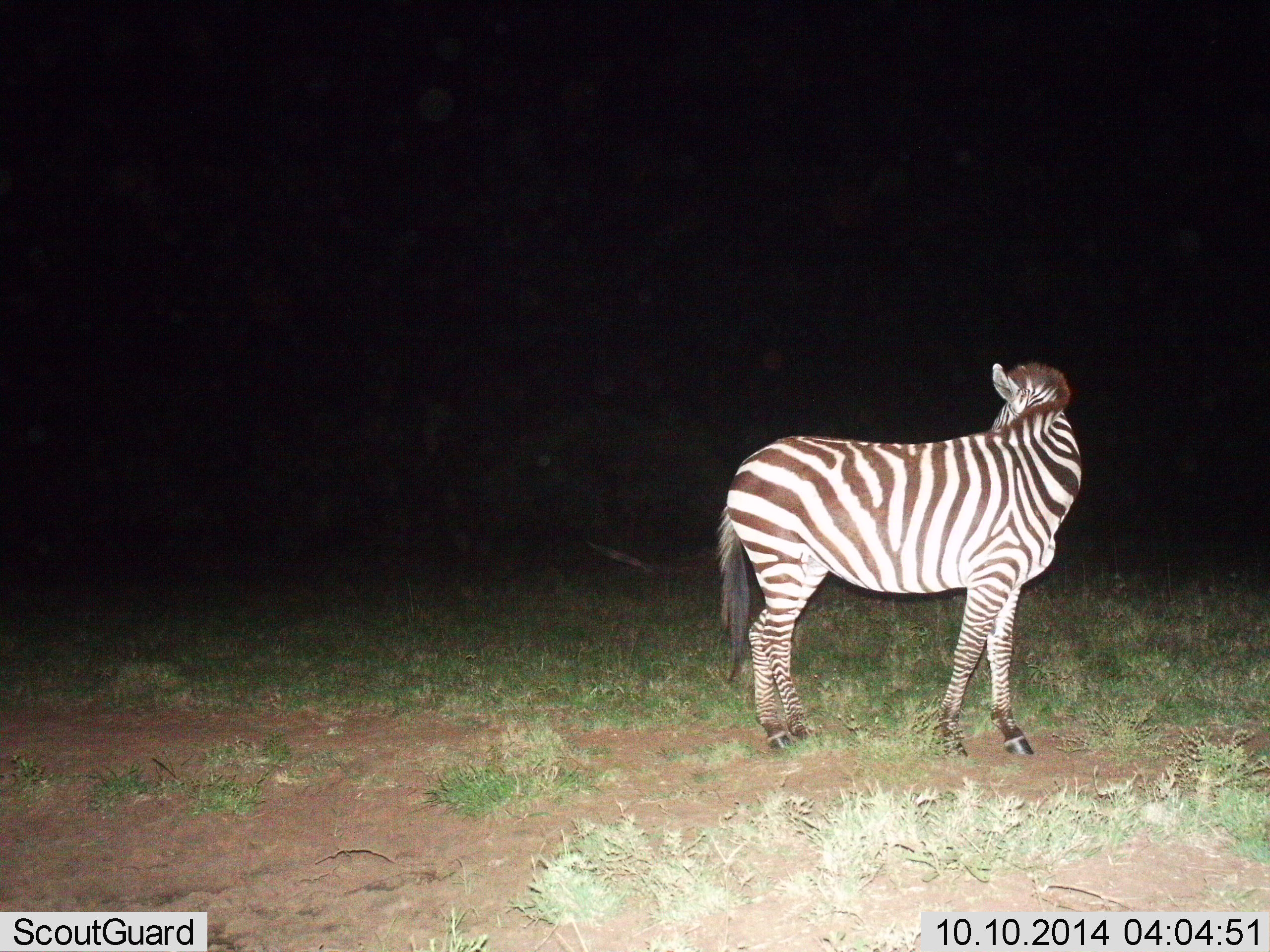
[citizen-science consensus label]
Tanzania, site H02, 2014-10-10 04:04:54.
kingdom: Animalia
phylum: Chordata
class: Mammalia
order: Perissodactyla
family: Equidae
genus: Equus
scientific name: Equus quagga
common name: plains zebra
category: zebra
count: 1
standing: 100%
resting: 0%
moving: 0%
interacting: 0%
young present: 0%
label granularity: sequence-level